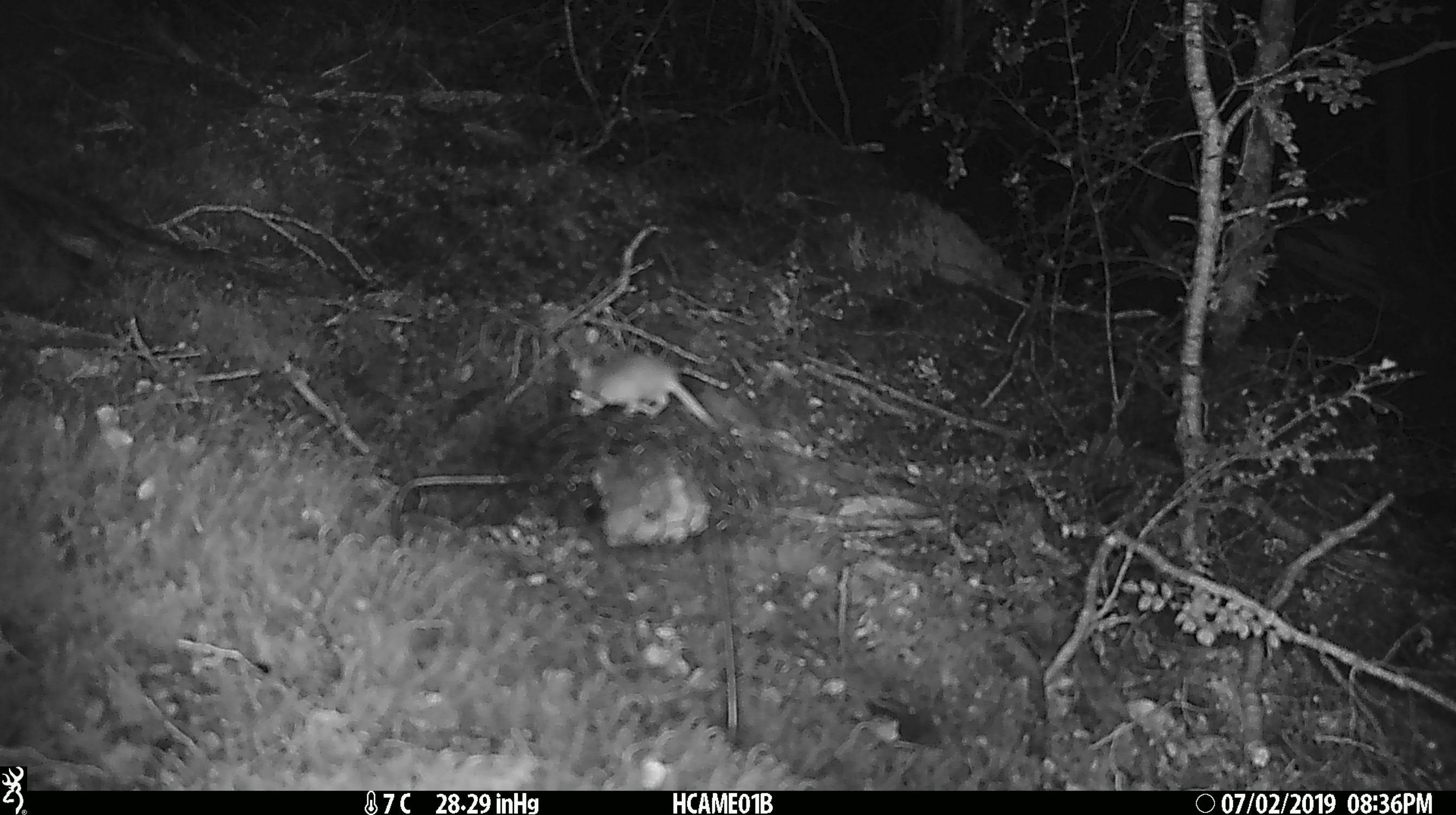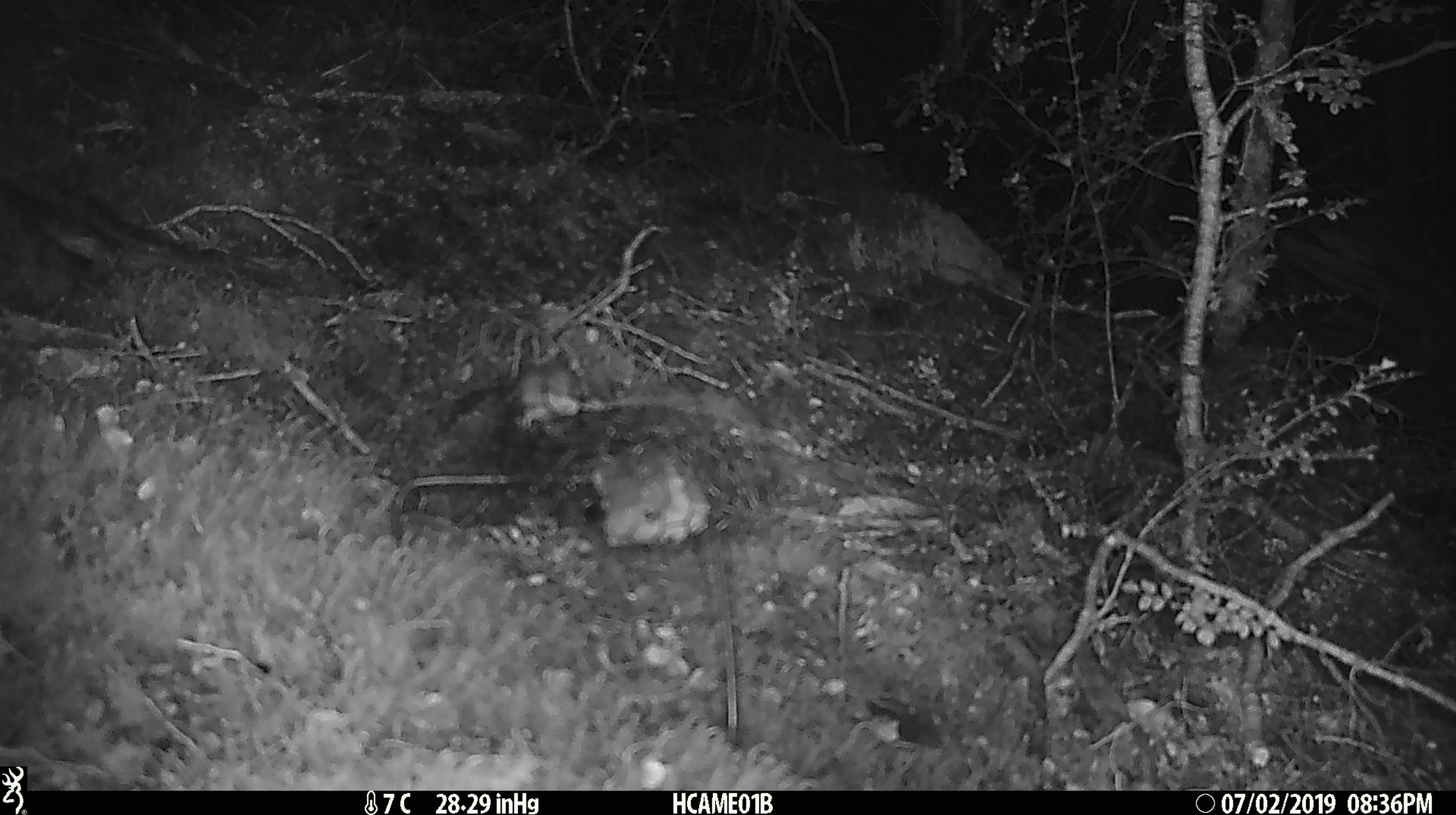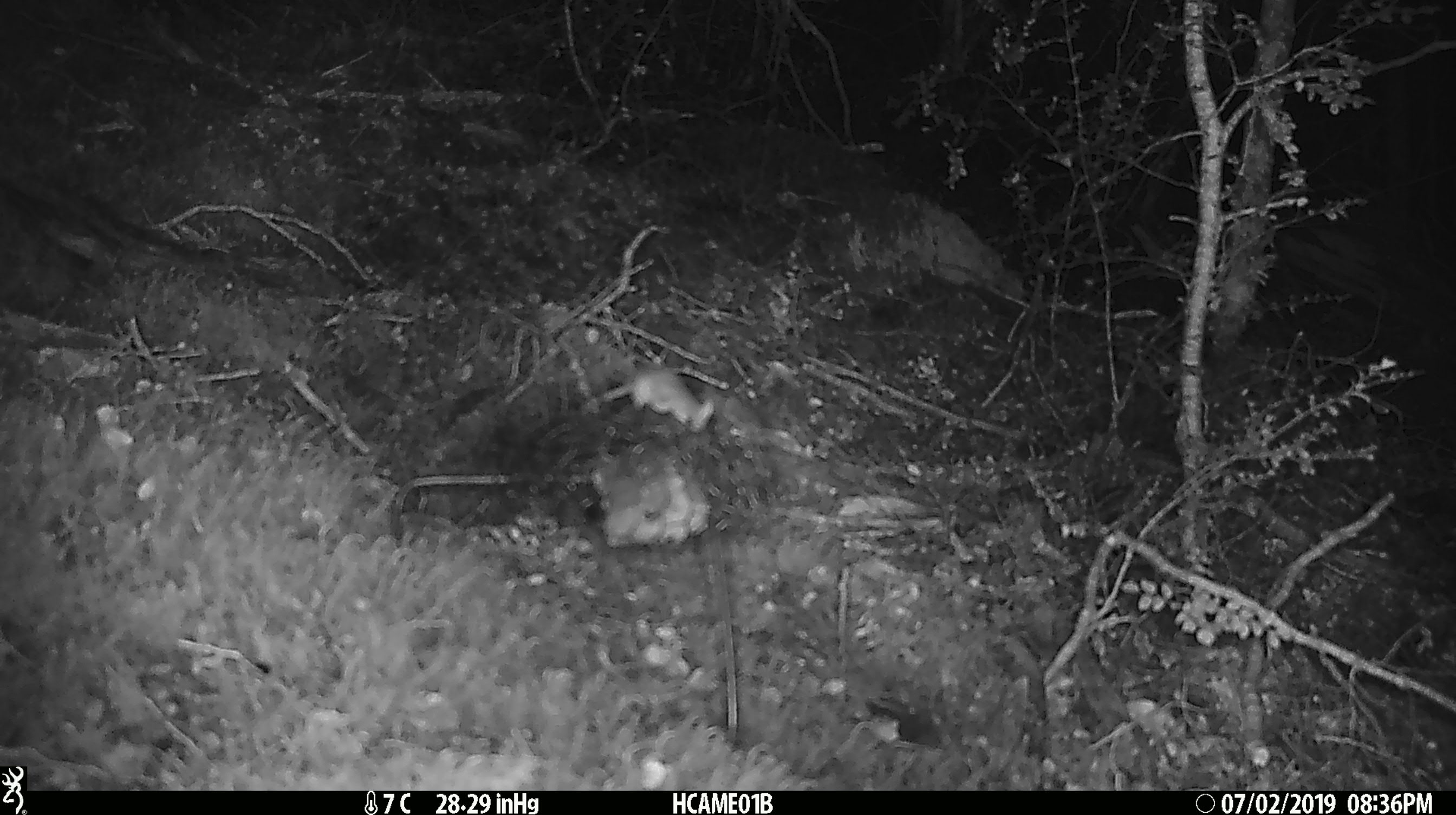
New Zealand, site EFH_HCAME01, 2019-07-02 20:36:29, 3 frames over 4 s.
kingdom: Animalia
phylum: Chordata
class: Mammalia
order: Rodentia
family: Muridae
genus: Mus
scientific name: Mus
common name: mouse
Mouse (Mus).